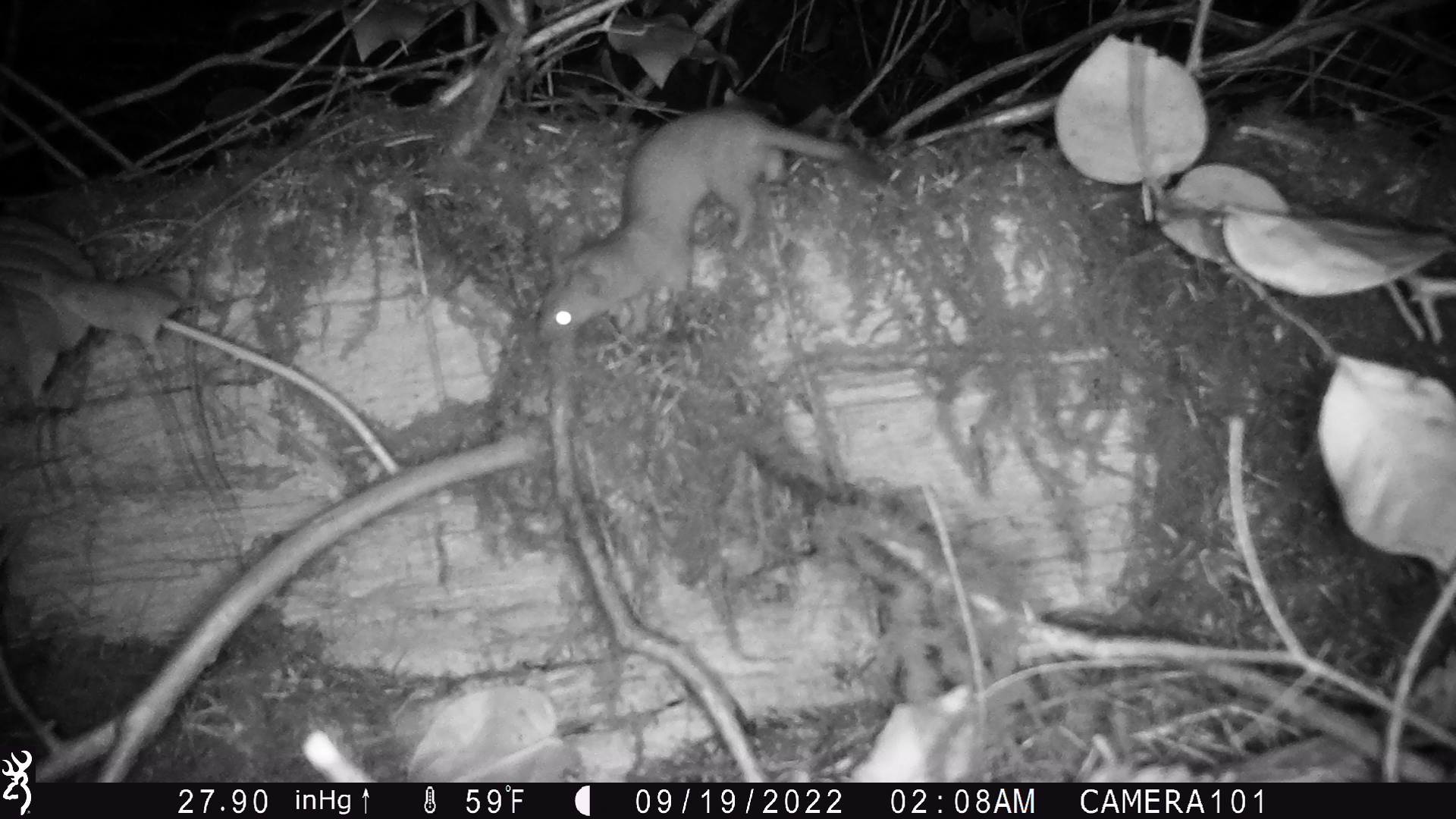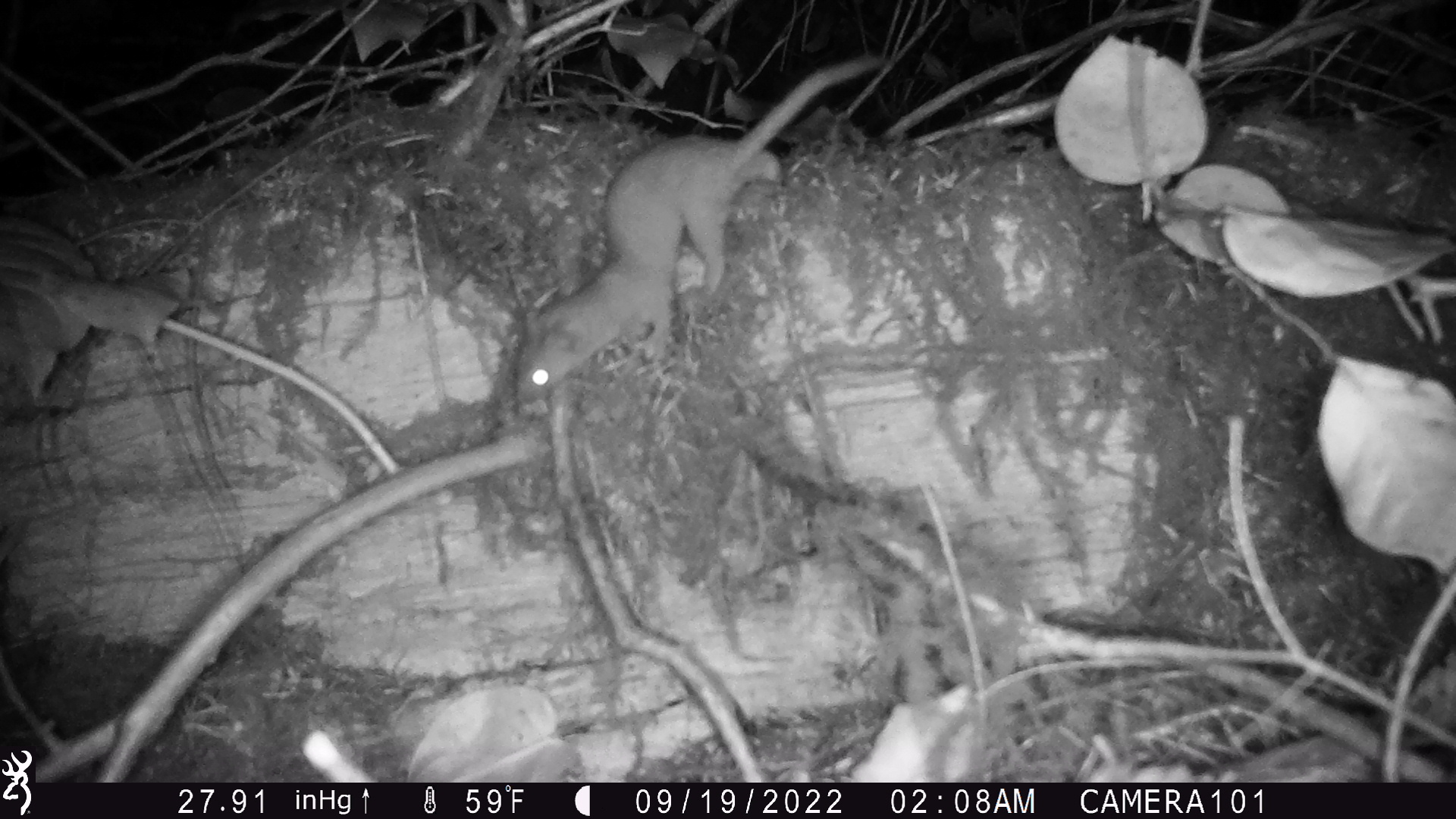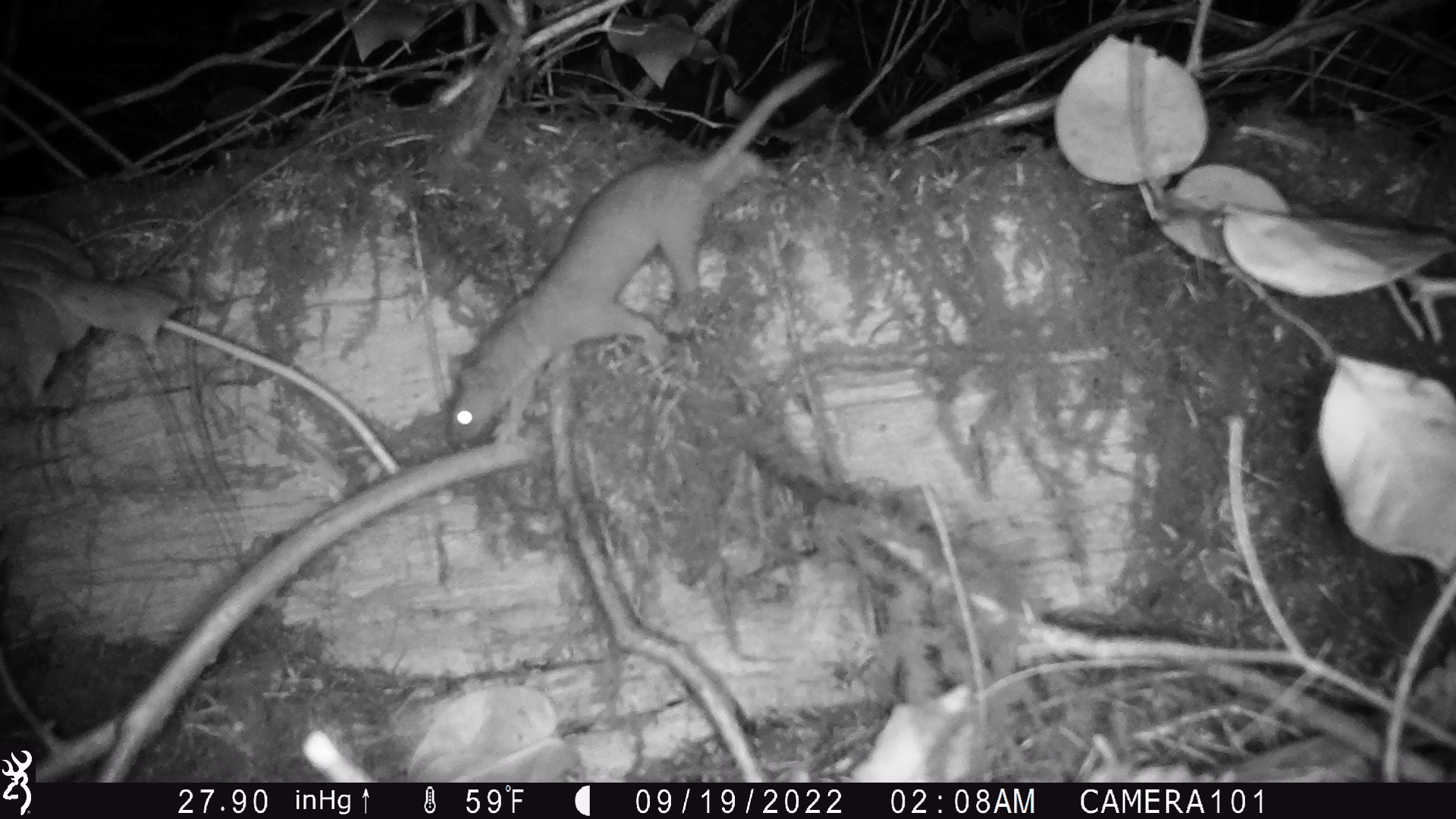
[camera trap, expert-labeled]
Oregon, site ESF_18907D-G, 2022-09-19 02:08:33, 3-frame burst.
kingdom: Animalia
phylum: Chordata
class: Mammalia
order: Carnivora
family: Mustelidae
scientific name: Mustelidae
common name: weasel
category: weasel family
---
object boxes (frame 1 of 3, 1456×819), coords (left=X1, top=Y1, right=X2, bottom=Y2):
weasel family: (left=535, top=106, right=887, bottom=350)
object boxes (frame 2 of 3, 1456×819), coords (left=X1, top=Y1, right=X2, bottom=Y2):
weasel family: (left=510, top=54, right=875, bottom=407)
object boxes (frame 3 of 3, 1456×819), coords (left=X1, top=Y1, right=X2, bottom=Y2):
weasel family: (left=439, top=61, right=828, bottom=451)